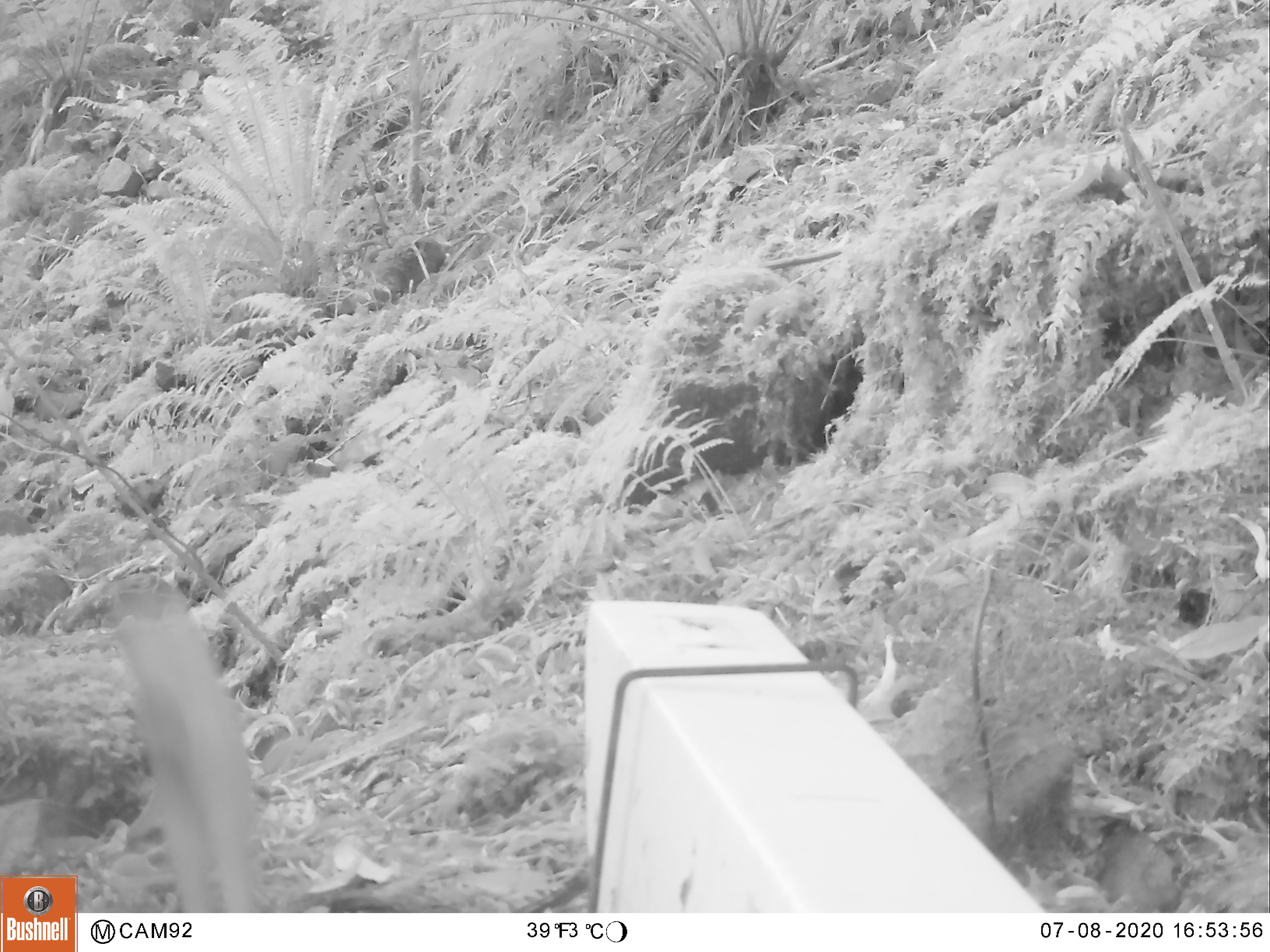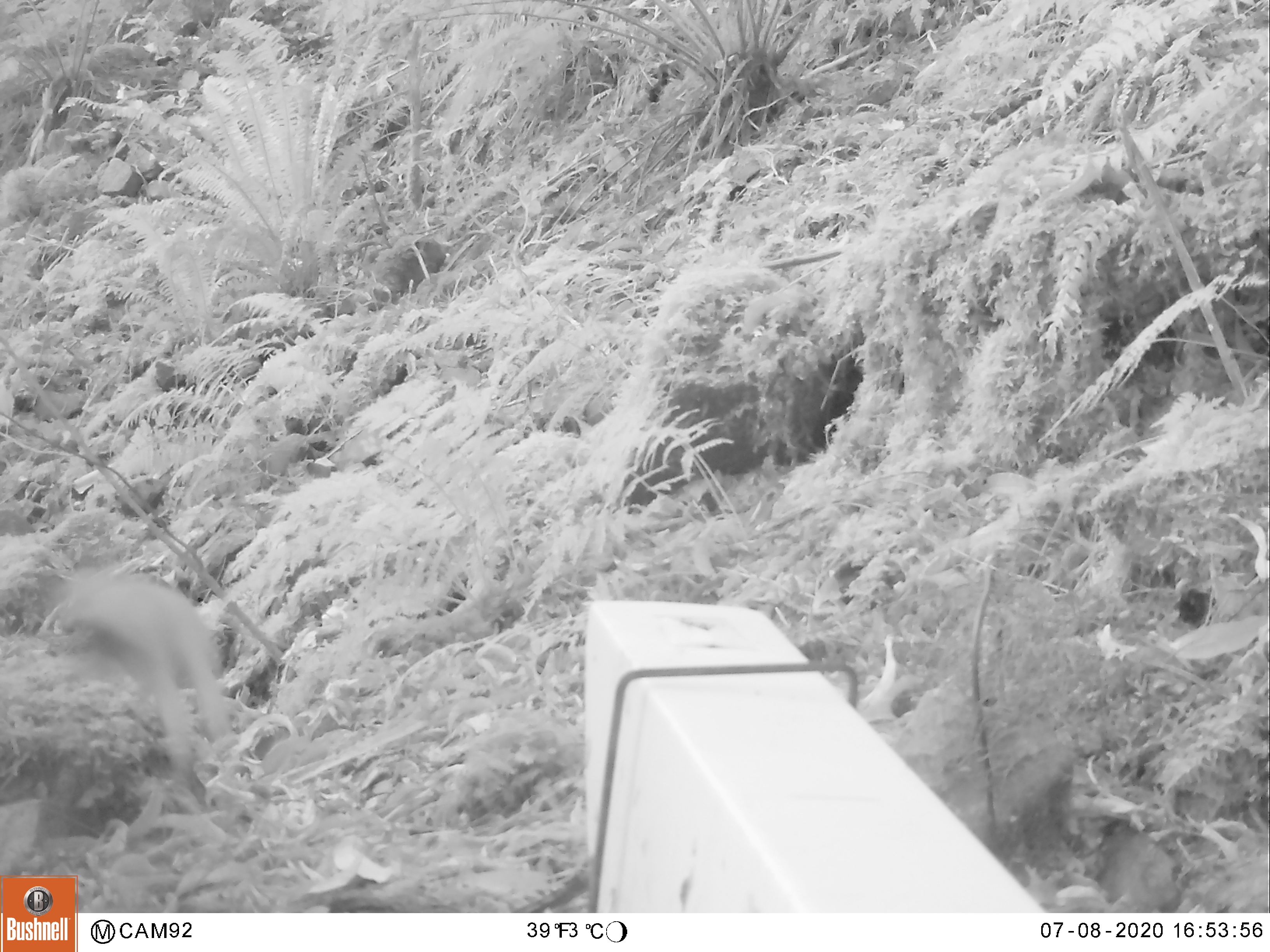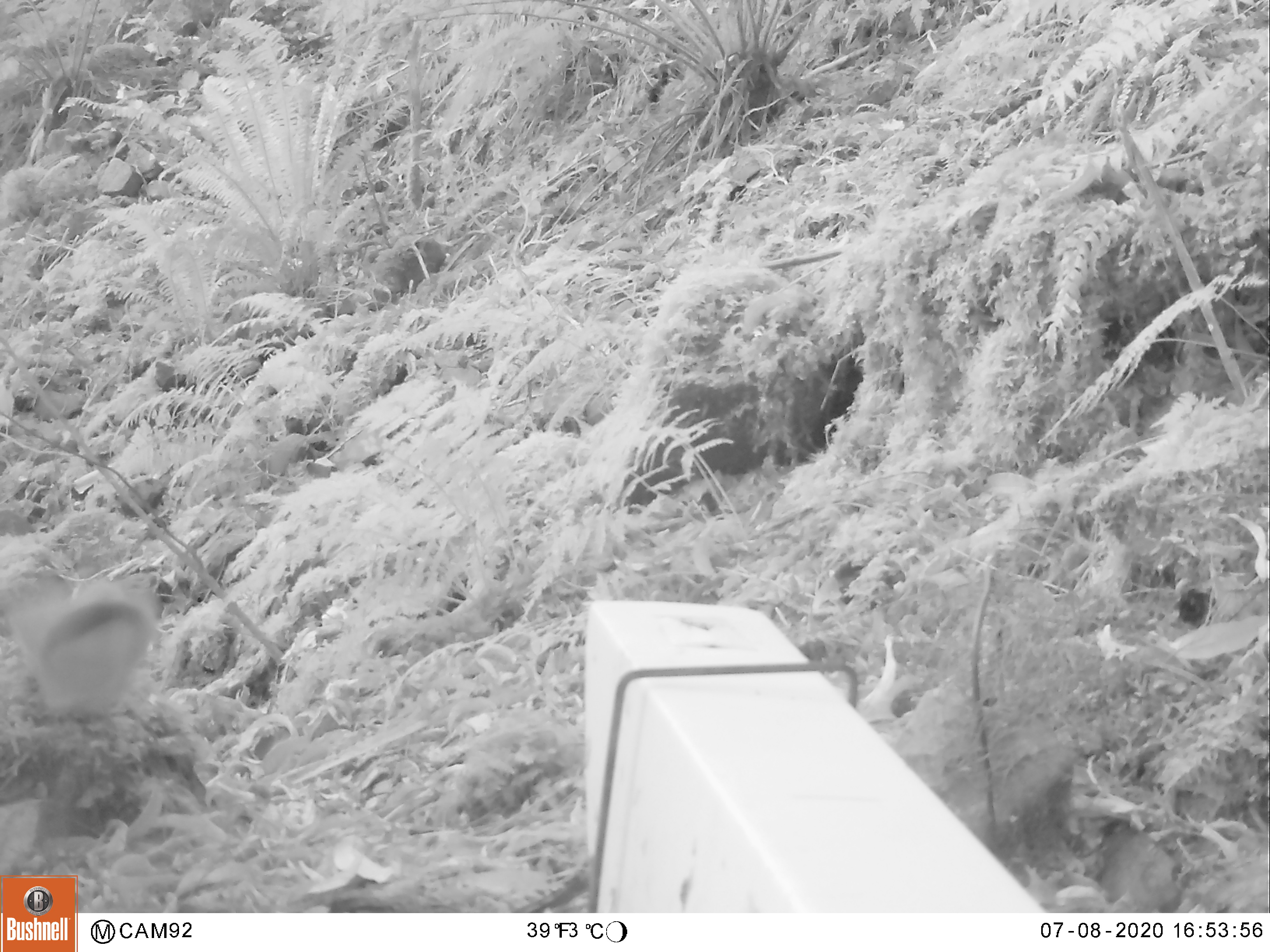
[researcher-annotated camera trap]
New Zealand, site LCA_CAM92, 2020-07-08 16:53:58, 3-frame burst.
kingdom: Animalia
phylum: Chordata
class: Mammalia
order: Carnivora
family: Mustelidae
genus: Mustela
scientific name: Mustela erminea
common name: stoat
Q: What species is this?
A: Stoat (Mustela erminea).